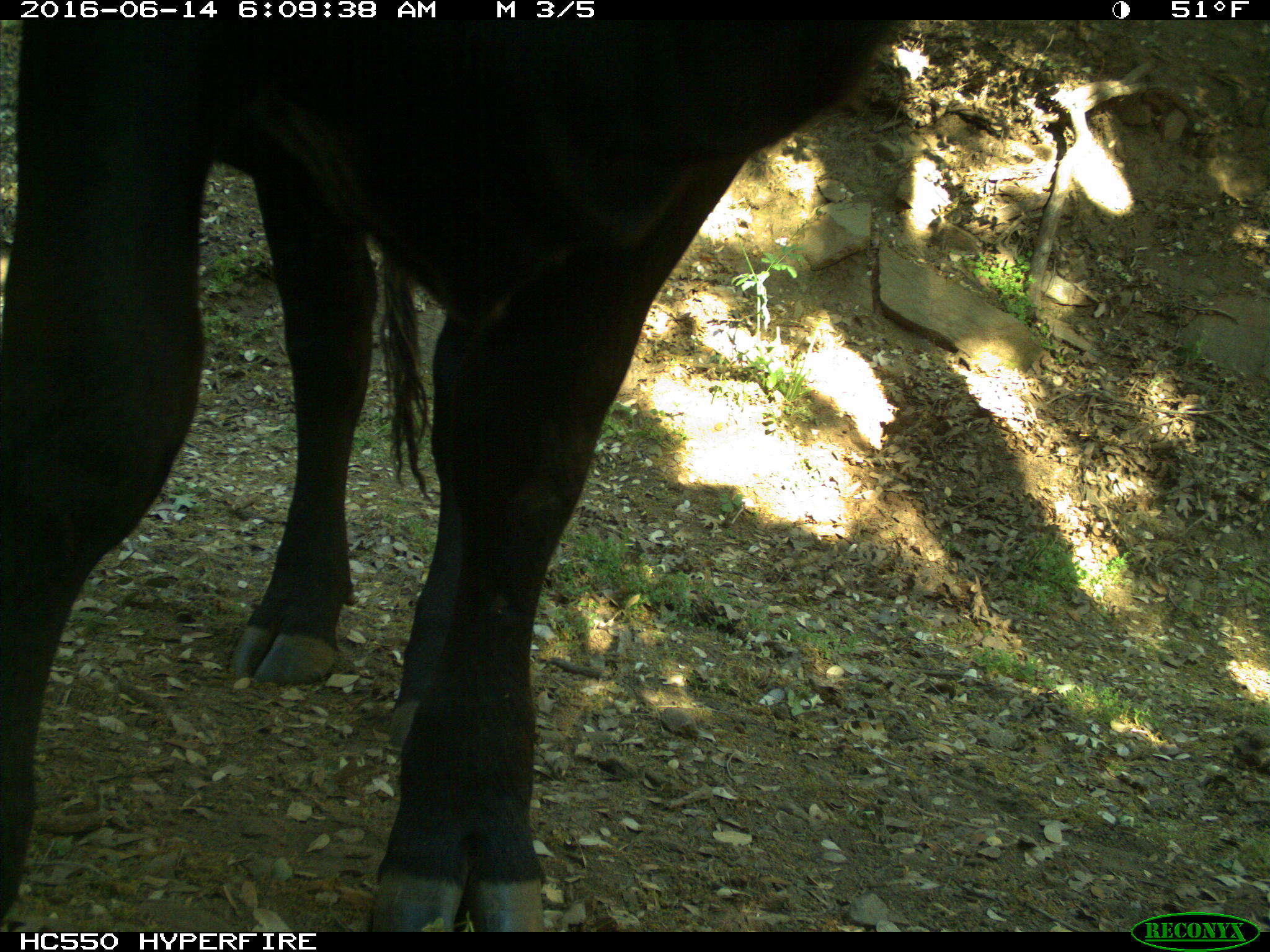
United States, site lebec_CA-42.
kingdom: Animalia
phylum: Chordata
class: Mammalia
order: Artiodactyla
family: Bovidae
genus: Bos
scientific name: Bos taurus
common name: domestic cow